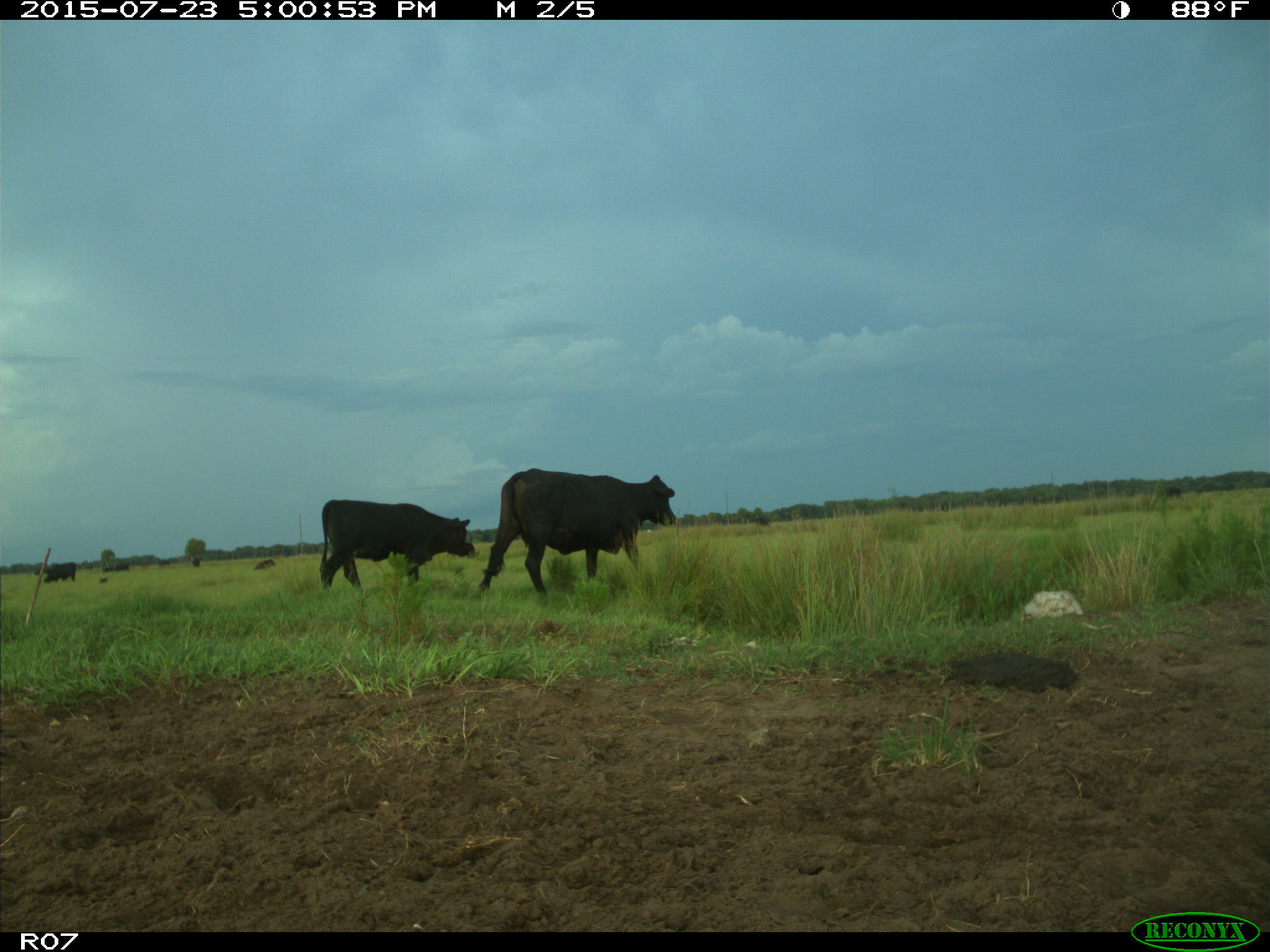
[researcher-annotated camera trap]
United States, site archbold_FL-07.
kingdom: Animalia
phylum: Chordata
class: Mammalia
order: Artiodactyla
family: Bovidae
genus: Bos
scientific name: Bos taurus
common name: domestic cow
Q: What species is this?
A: Bos taurus (domestic cow).